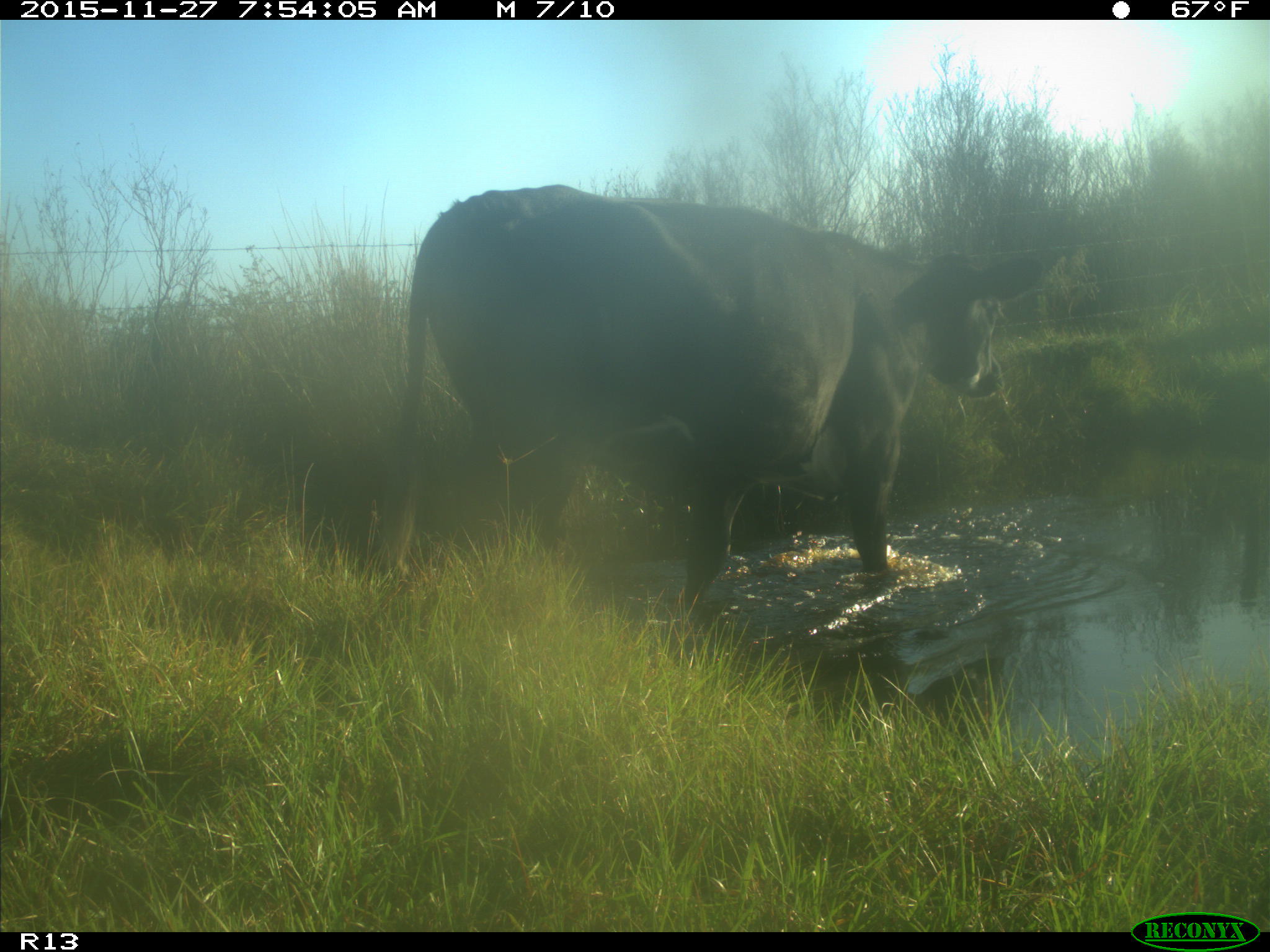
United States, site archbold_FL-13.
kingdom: Animalia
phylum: Chordata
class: Mammalia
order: Artiodactyla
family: Bovidae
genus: Bos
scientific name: Bos taurus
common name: domestic cow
Bos taurus (domestic cow).